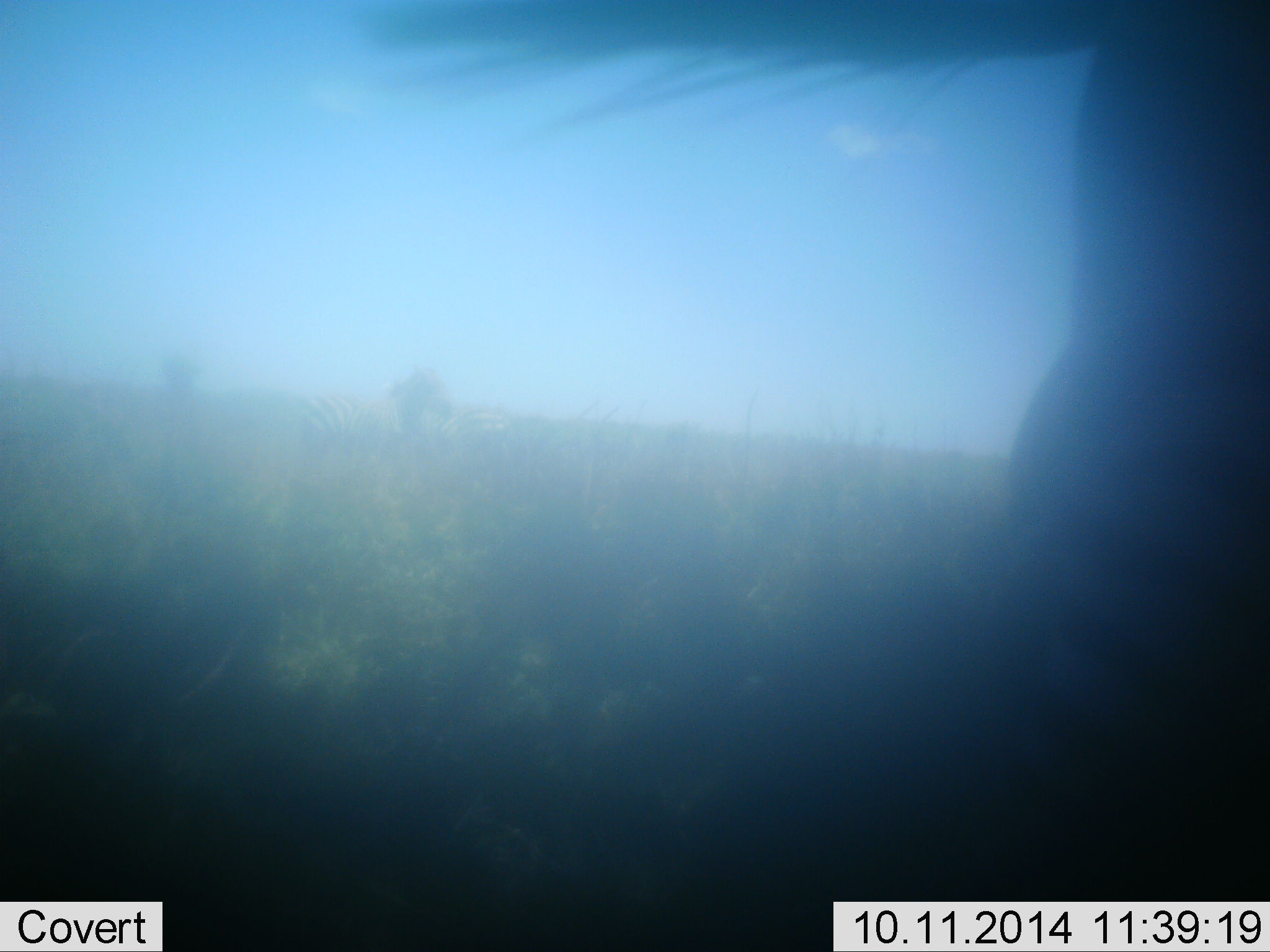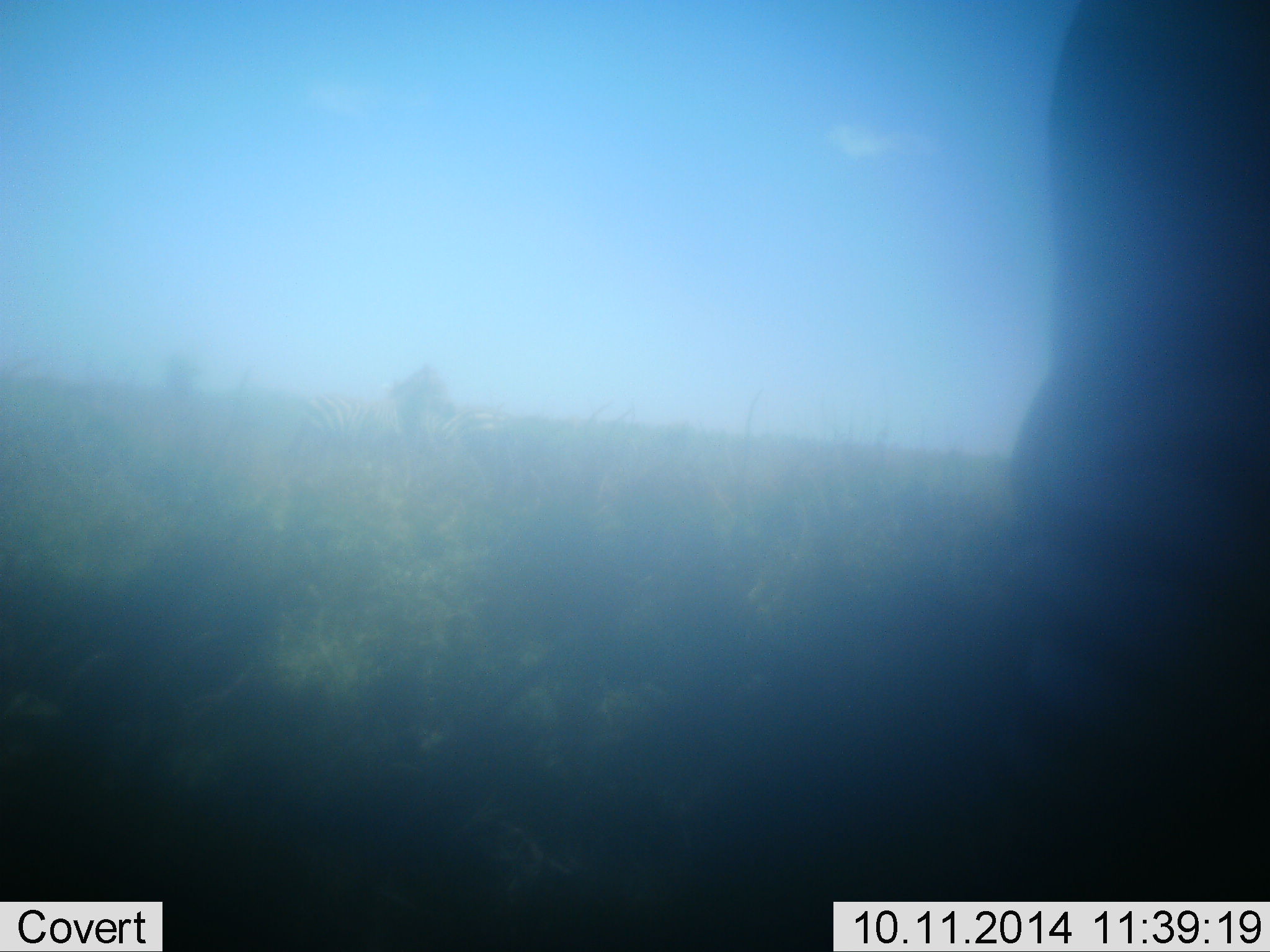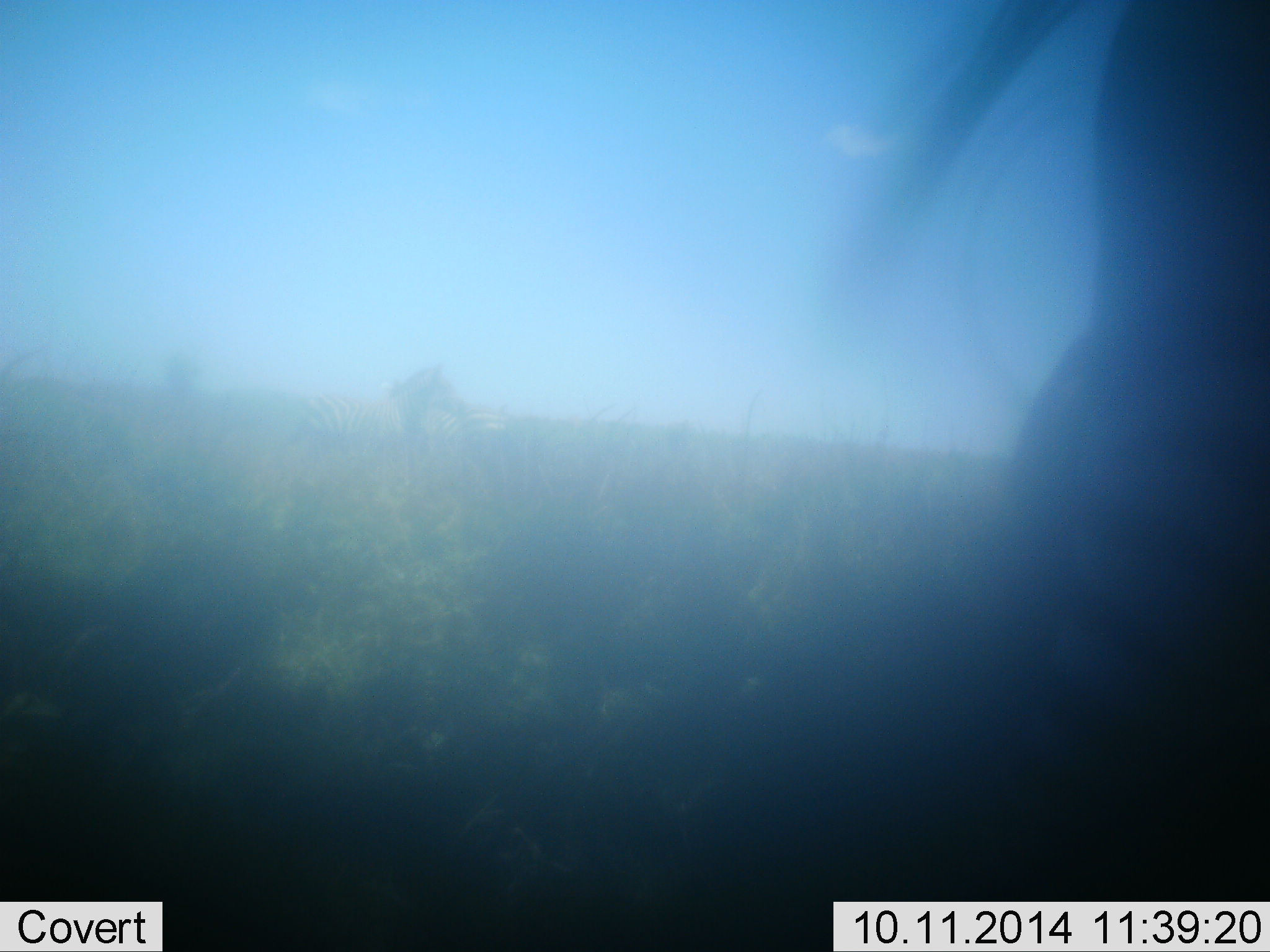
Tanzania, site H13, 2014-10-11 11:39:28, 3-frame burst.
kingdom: Animalia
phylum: Chordata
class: Mammalia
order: Perissodactyla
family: Equidae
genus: Equus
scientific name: Equus quagga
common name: plains zebra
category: zebra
Zebra (plains zebra) (Equus quagga), count 2. Behavior (volunteer vote fractions): standing 90%, resting 10%, moving 20%, interacting 0%. Young present (vote fraction): 0%. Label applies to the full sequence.